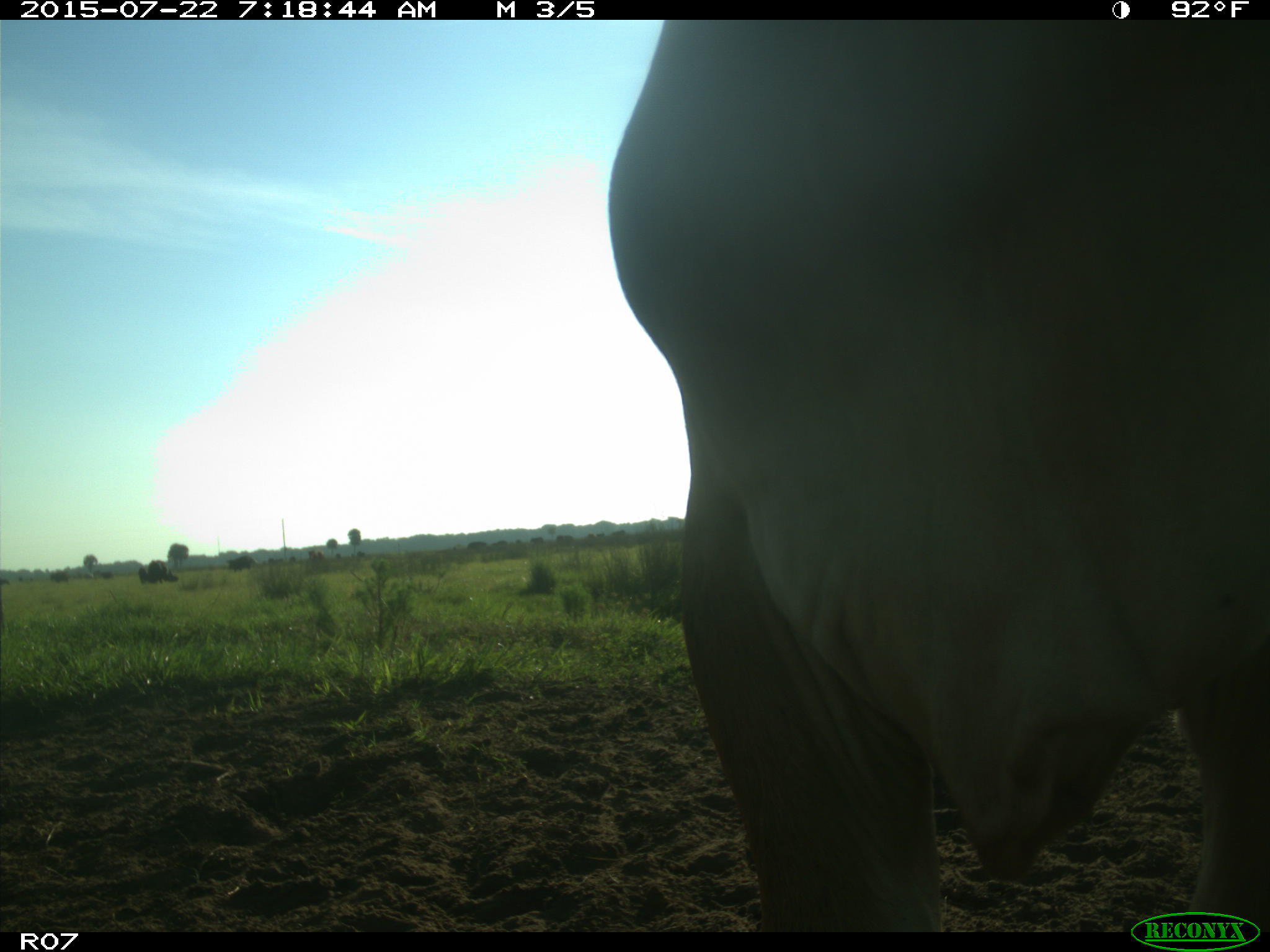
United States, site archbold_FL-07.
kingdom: Animalia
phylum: Chordata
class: Mammalia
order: Artiodactyla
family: Suidae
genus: Sus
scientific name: Sus scrofa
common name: wild boar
Sus scrofa (wild boar).